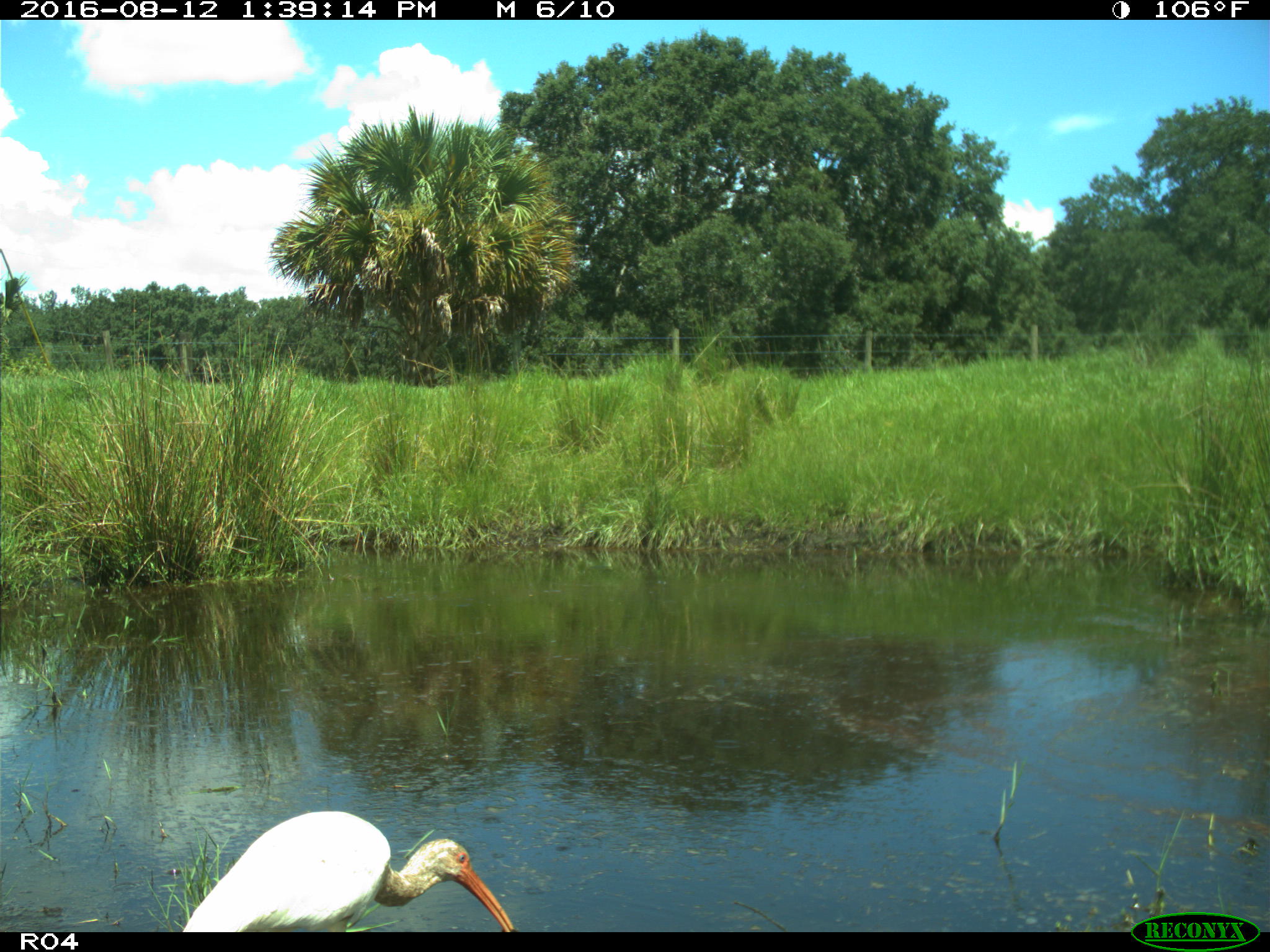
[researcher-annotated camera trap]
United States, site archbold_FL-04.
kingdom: Animalia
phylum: Chordata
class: Aves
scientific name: Aves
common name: birds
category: unidentified bird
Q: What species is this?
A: Unidentified bird (birds) (Aves).